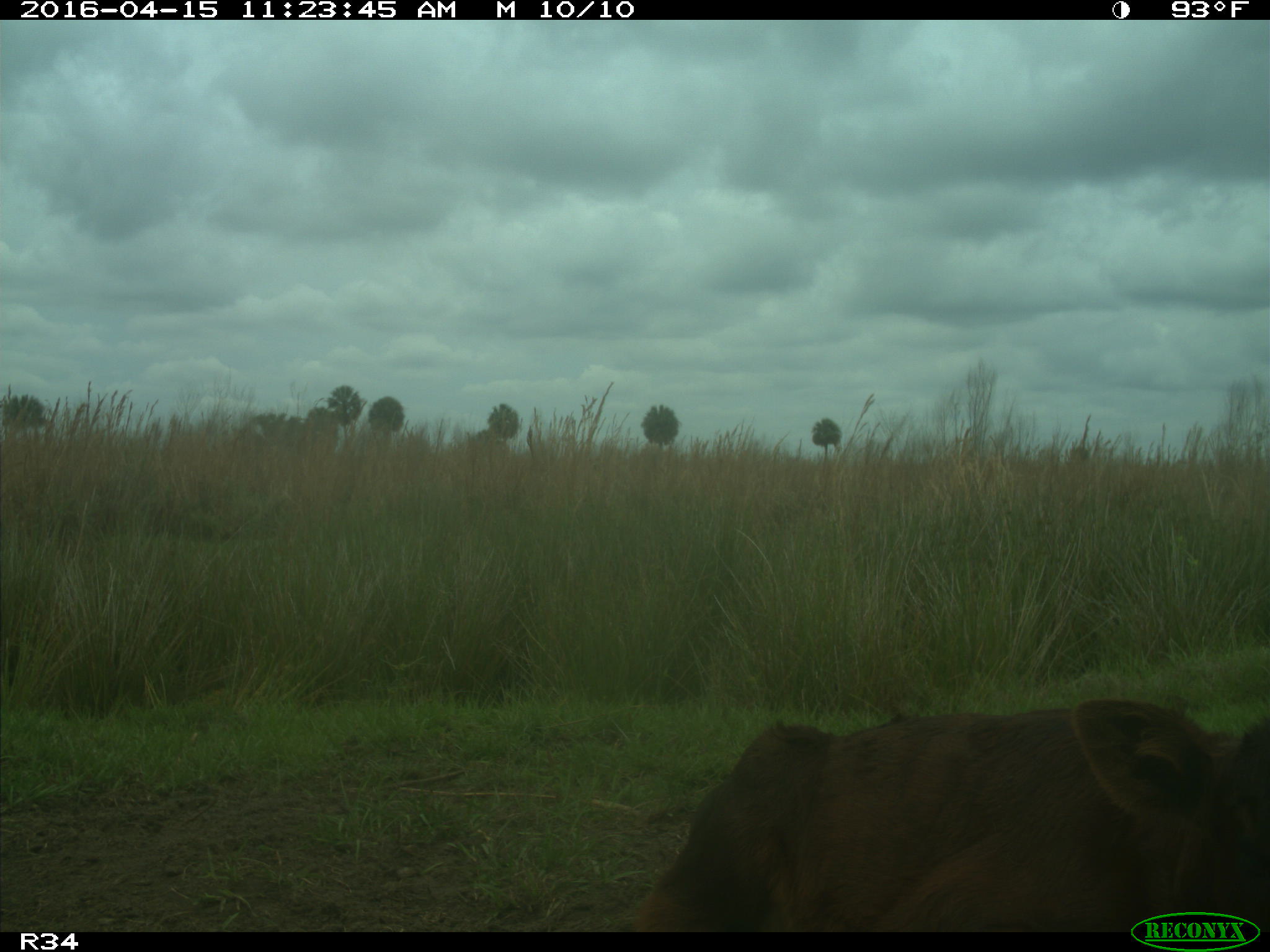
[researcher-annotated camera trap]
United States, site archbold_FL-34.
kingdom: Animalia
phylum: Chordata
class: Mammalia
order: Artiodactyla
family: Bovidae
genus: Bos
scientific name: Bos taurus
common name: domestic cow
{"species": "Bos taurus (domestic cow)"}